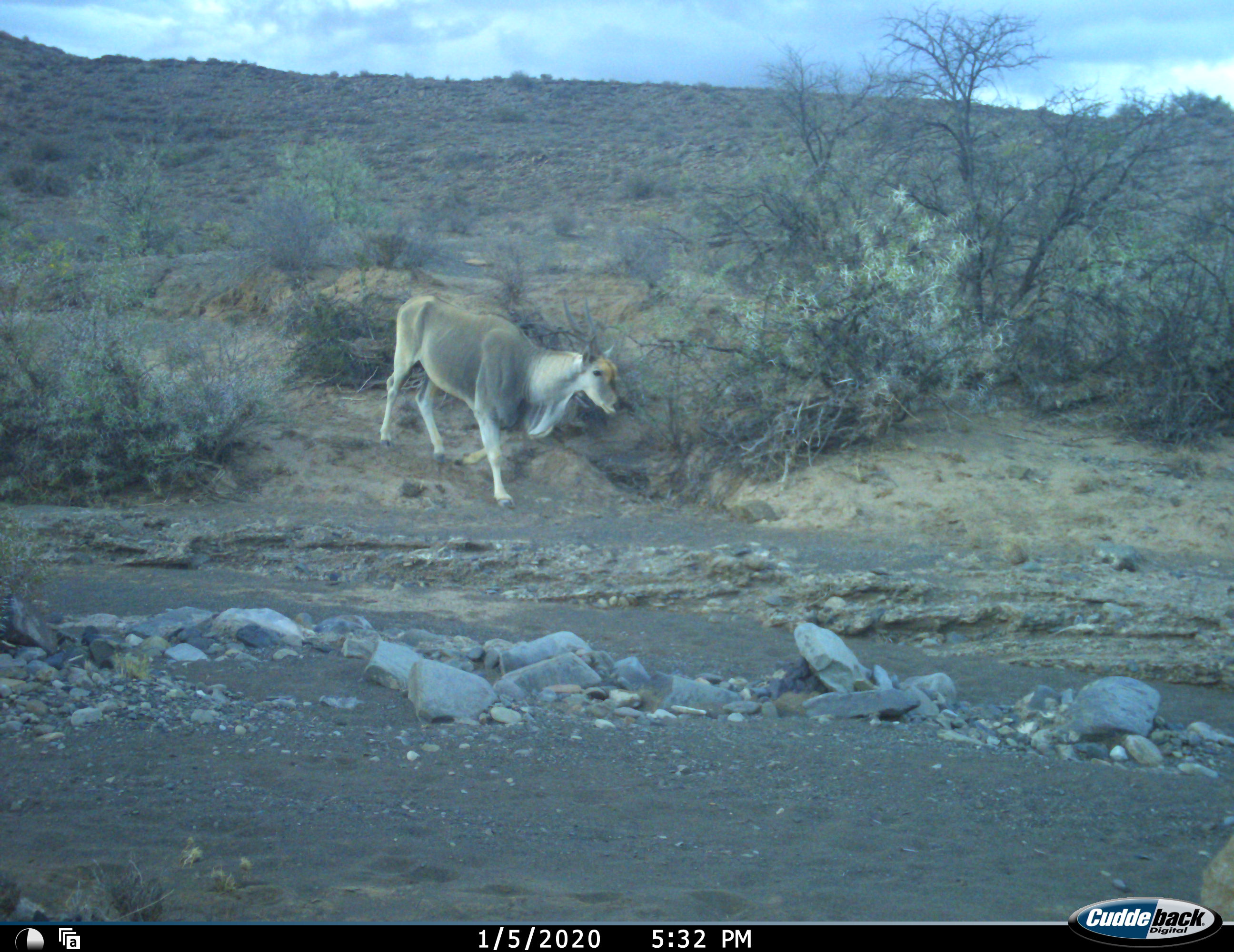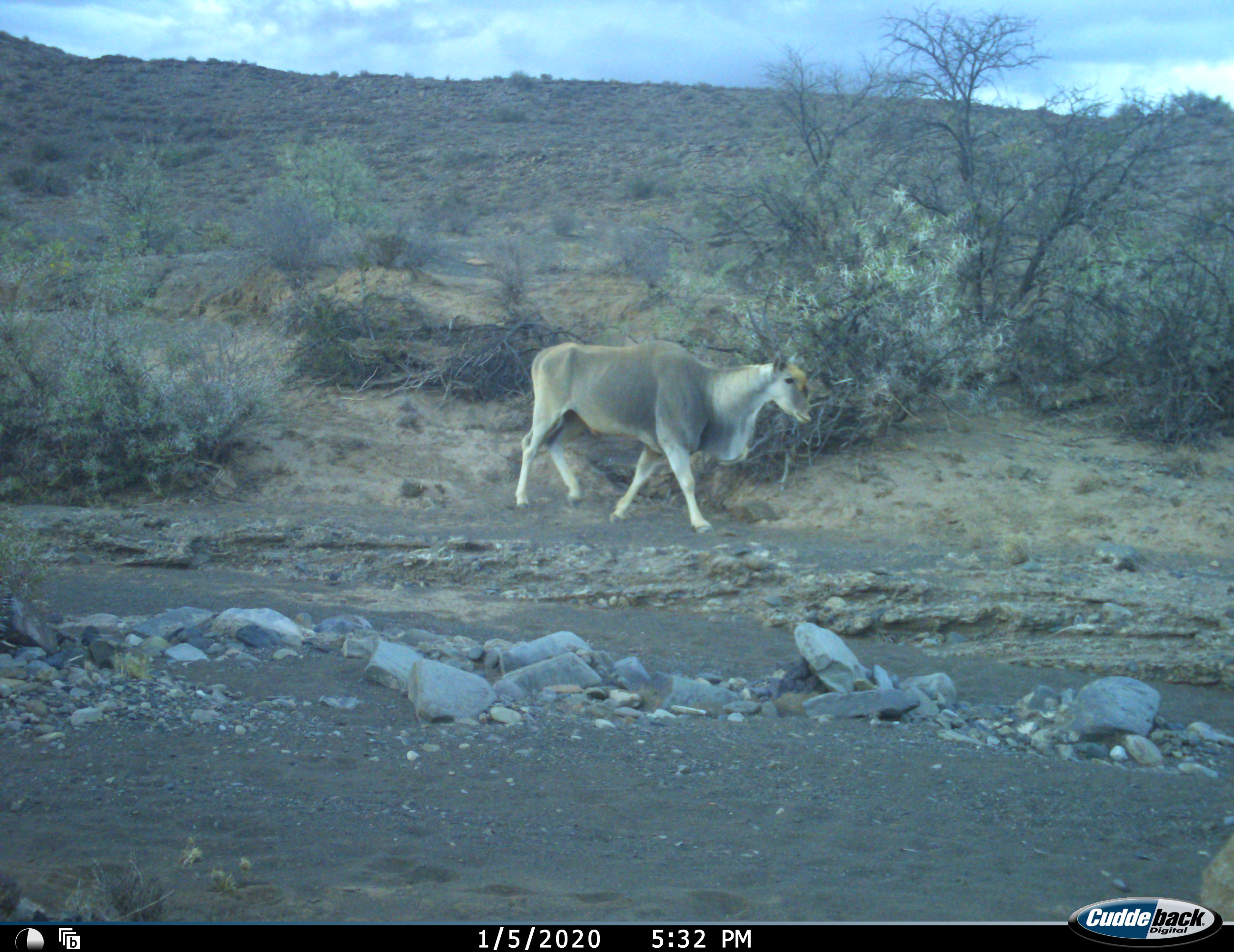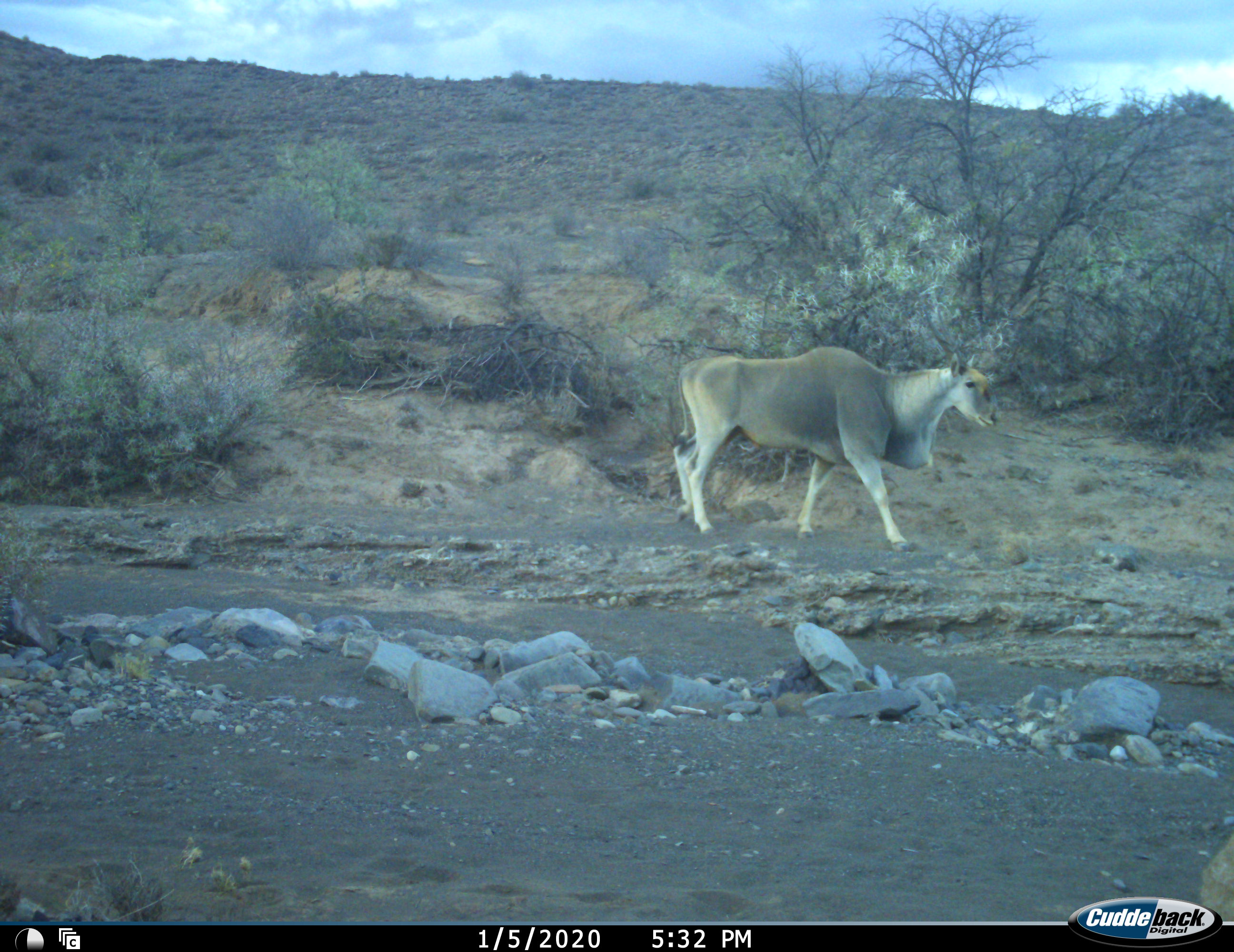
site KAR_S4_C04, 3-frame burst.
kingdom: Animalia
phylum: Chordata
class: Mammalia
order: Artiodactyla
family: Bovidae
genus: Tragelaphus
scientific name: Tragelaphus oryx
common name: eland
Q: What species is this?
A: Eland (Tragelaphus oryx).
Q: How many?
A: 1.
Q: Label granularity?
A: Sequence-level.